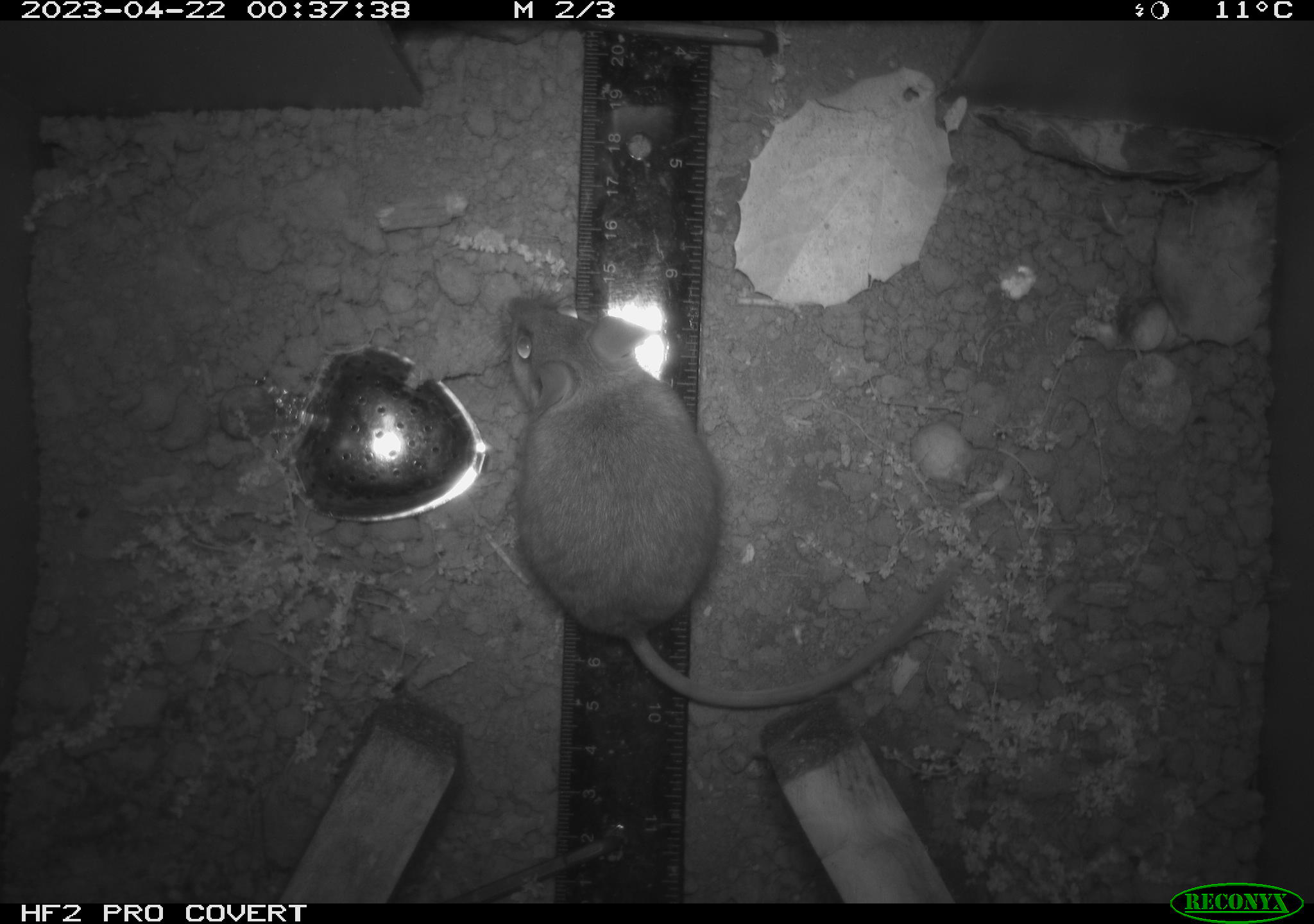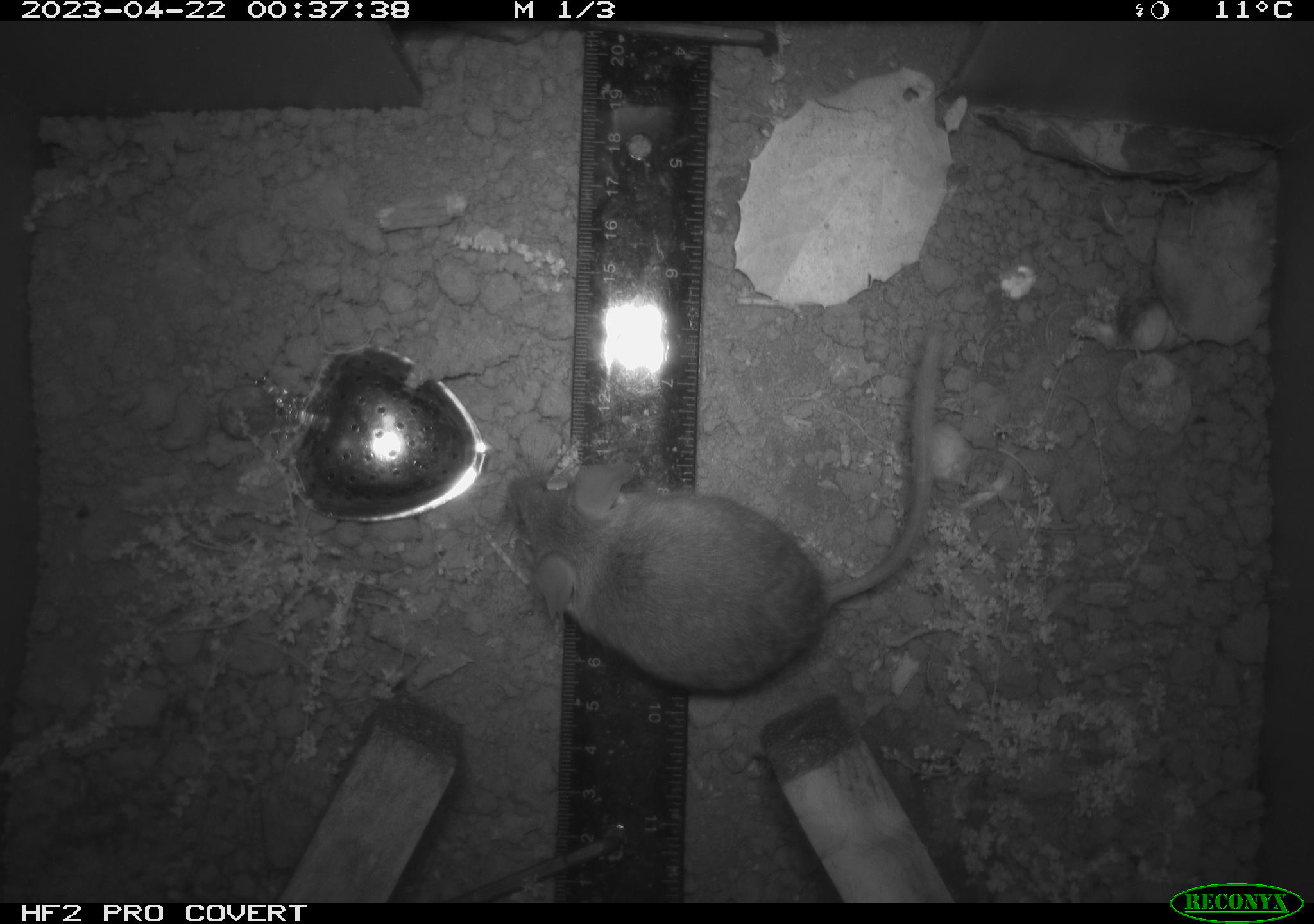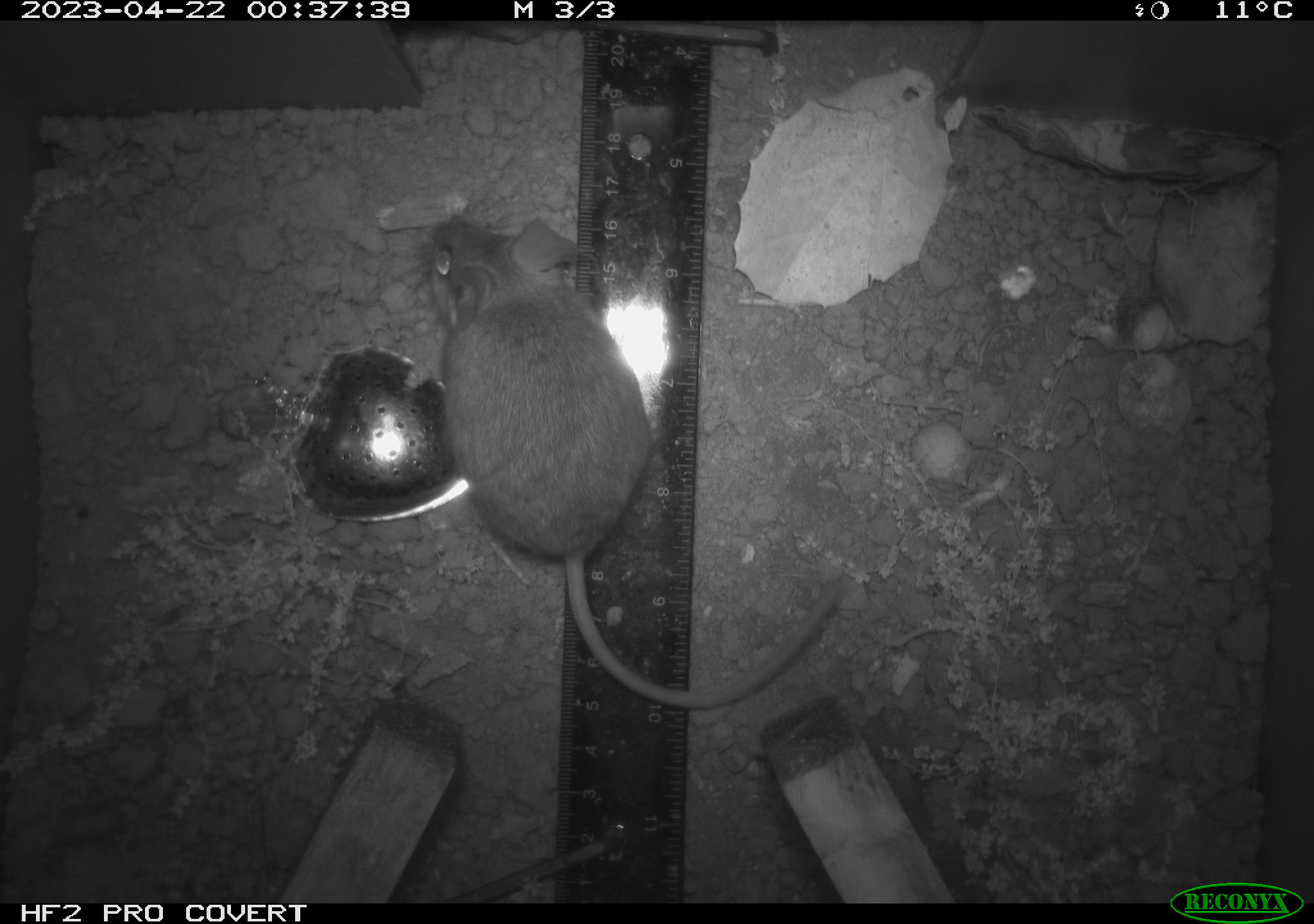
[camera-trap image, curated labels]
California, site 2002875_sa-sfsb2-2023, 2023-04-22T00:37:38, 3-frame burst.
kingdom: Animalia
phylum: Chordata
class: Mammalia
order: Rodentia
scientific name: Rodentia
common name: mouse species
Mouse species (Rodentia).